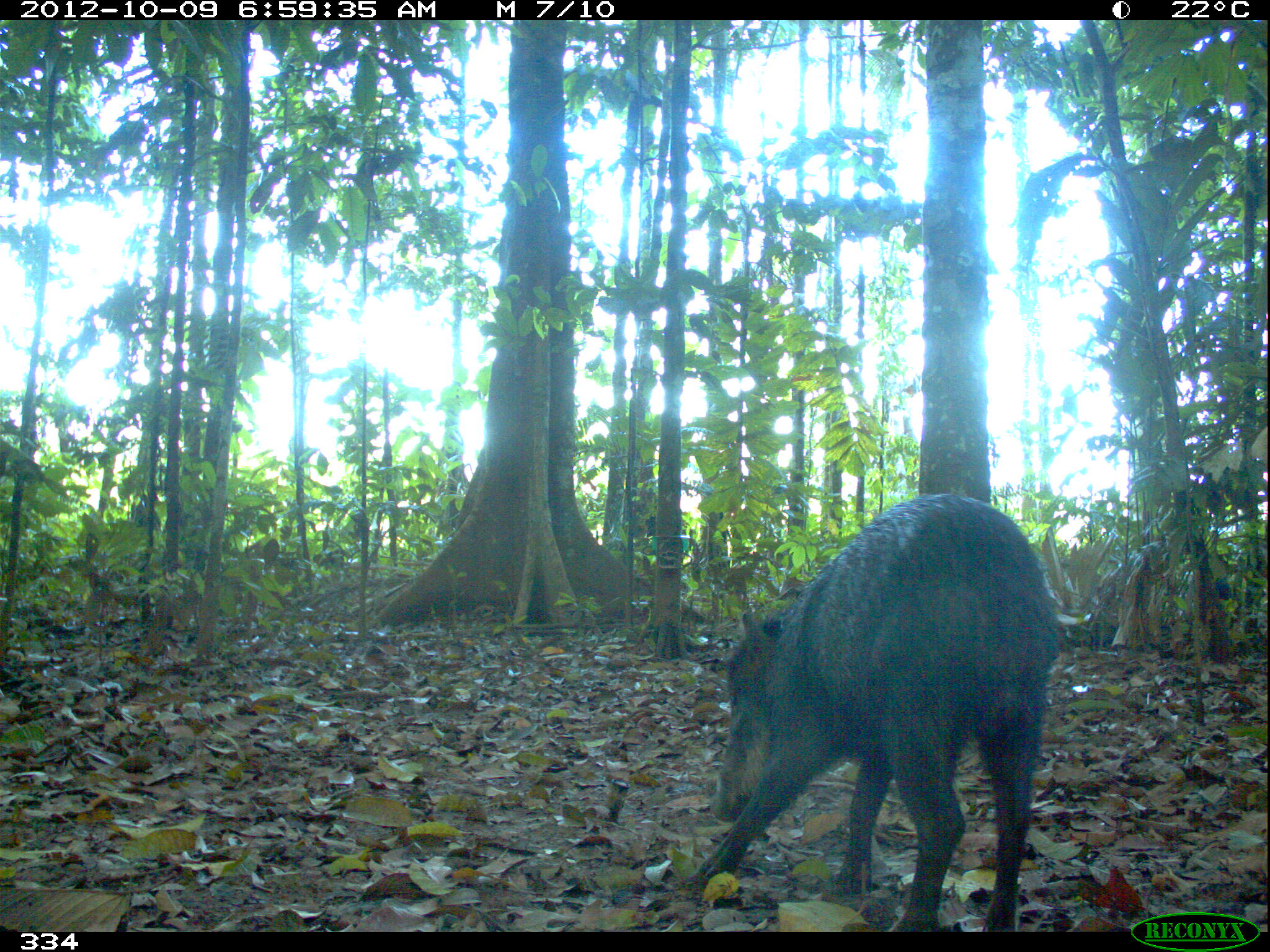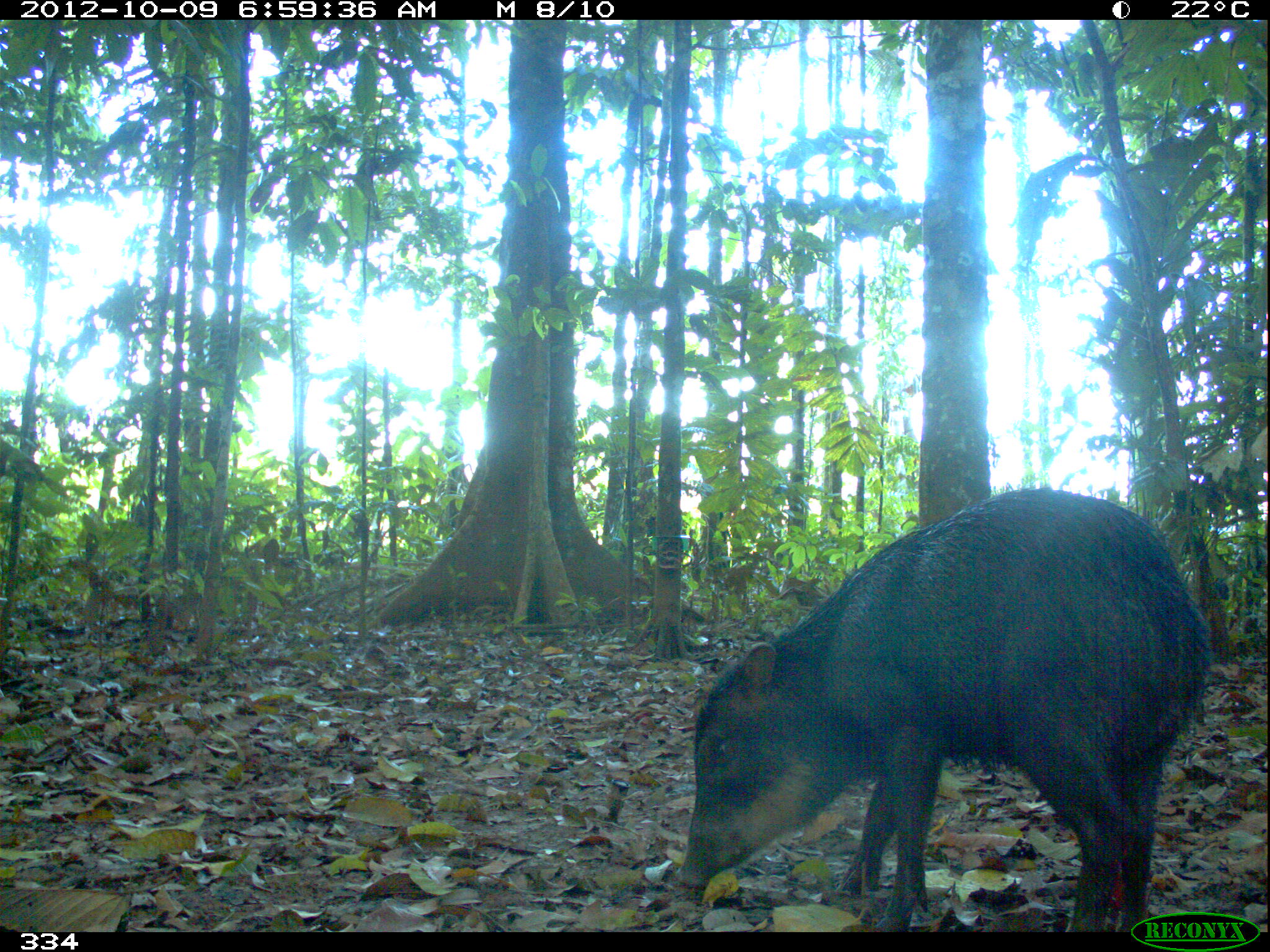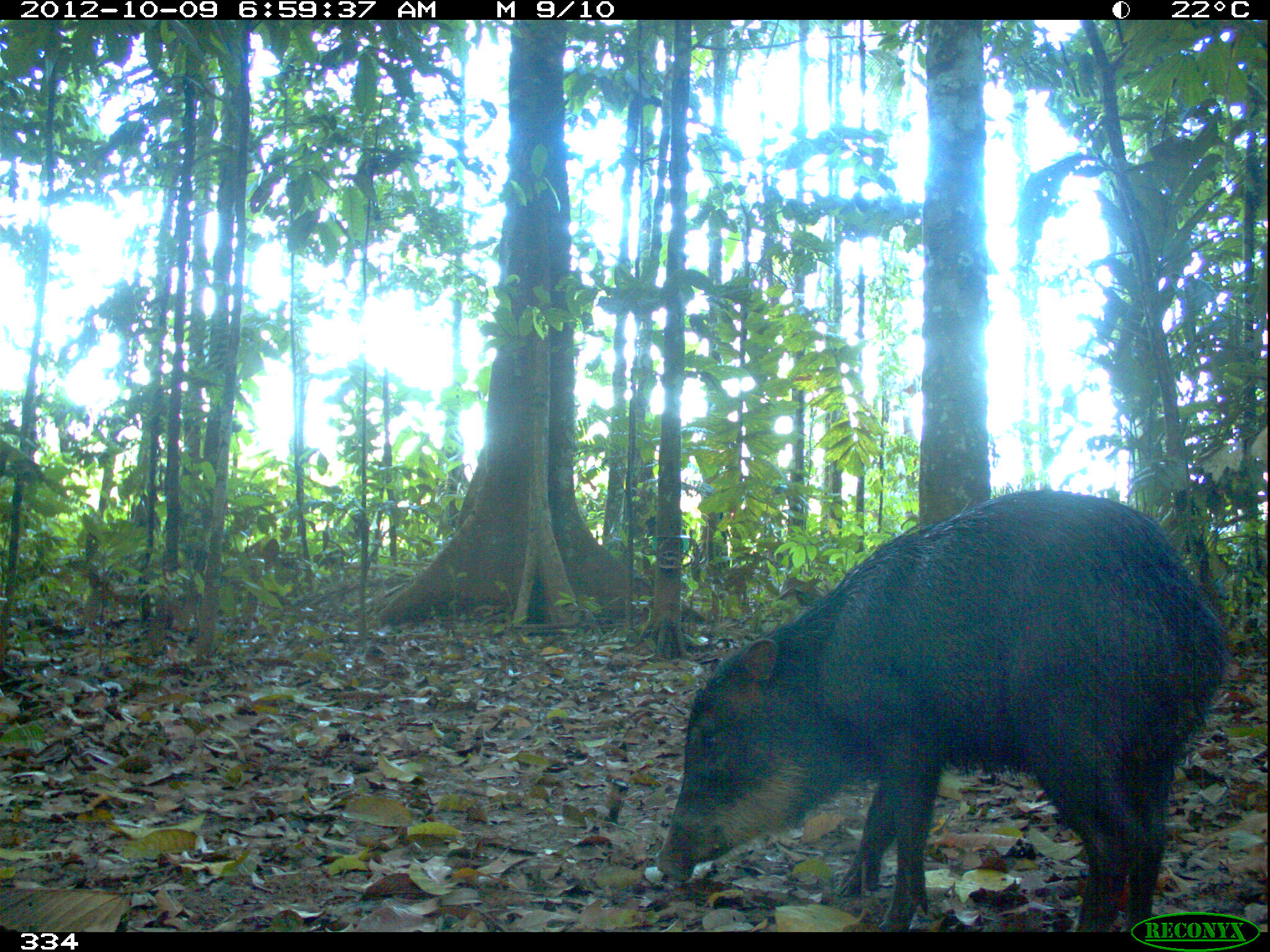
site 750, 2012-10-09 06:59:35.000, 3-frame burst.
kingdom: Animalia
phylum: Chordata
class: Mammalia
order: Artiodactyla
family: Tayassuidae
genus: Tayassu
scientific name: Tayassu pecari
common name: white-lipped peccary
Tayassu pecari (white-lipped peccary).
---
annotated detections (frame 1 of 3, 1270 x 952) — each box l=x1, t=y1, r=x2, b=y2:
tayassu pecari: l=691, t=491, r=1061, b=931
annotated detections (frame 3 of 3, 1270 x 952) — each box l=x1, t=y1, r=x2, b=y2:
tayassu pecari: l=653, t=490, r=1225, b=931